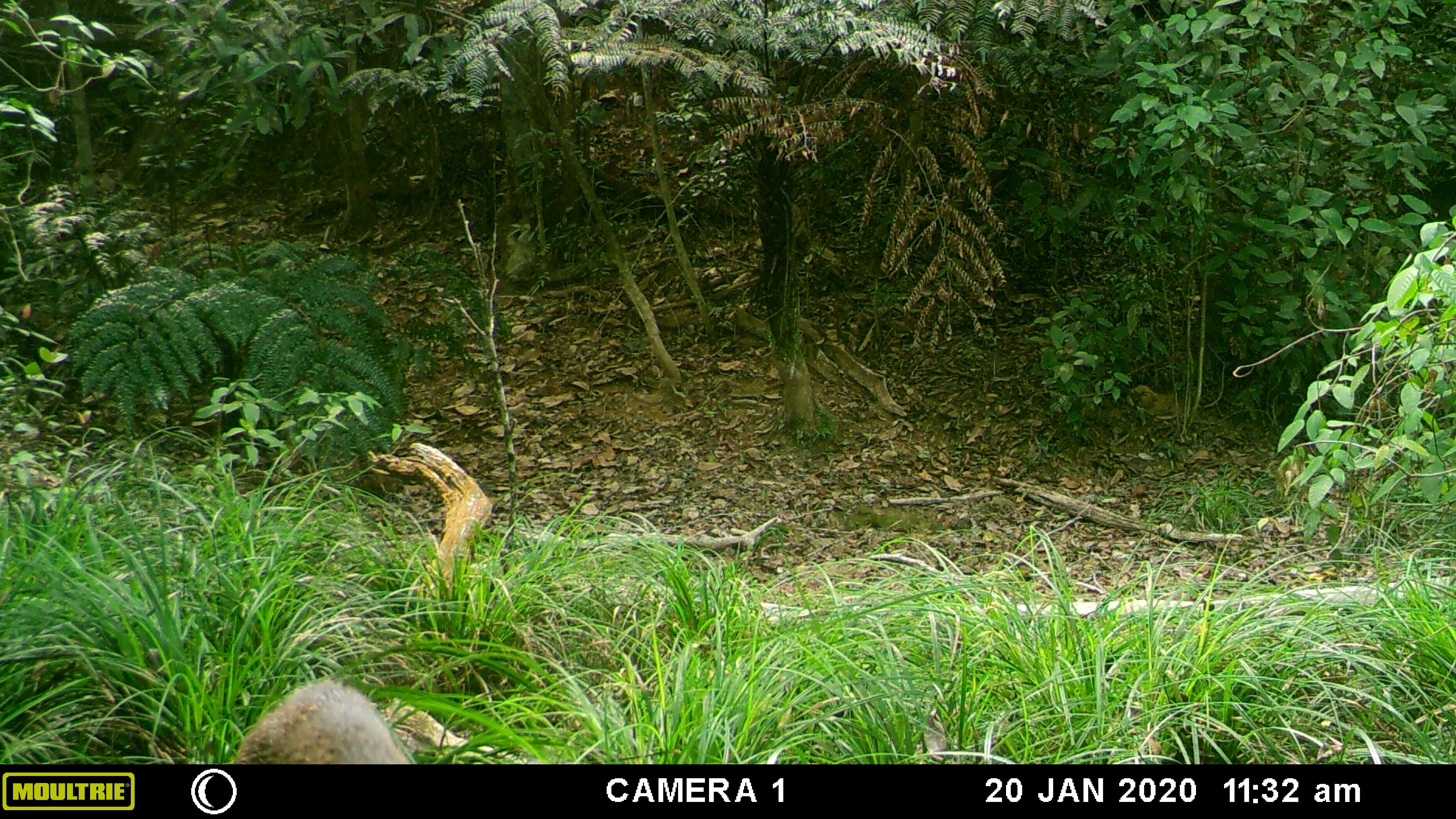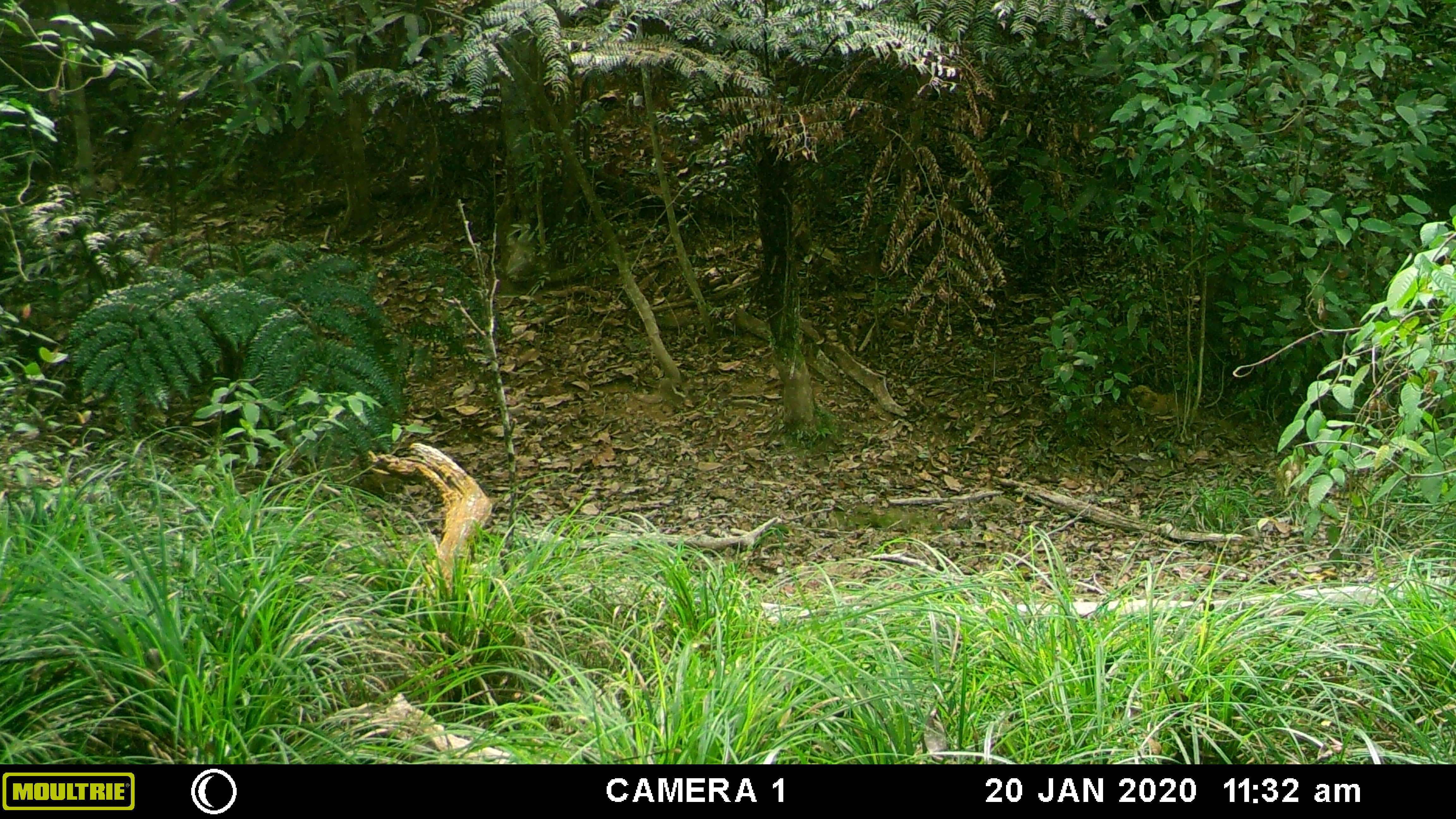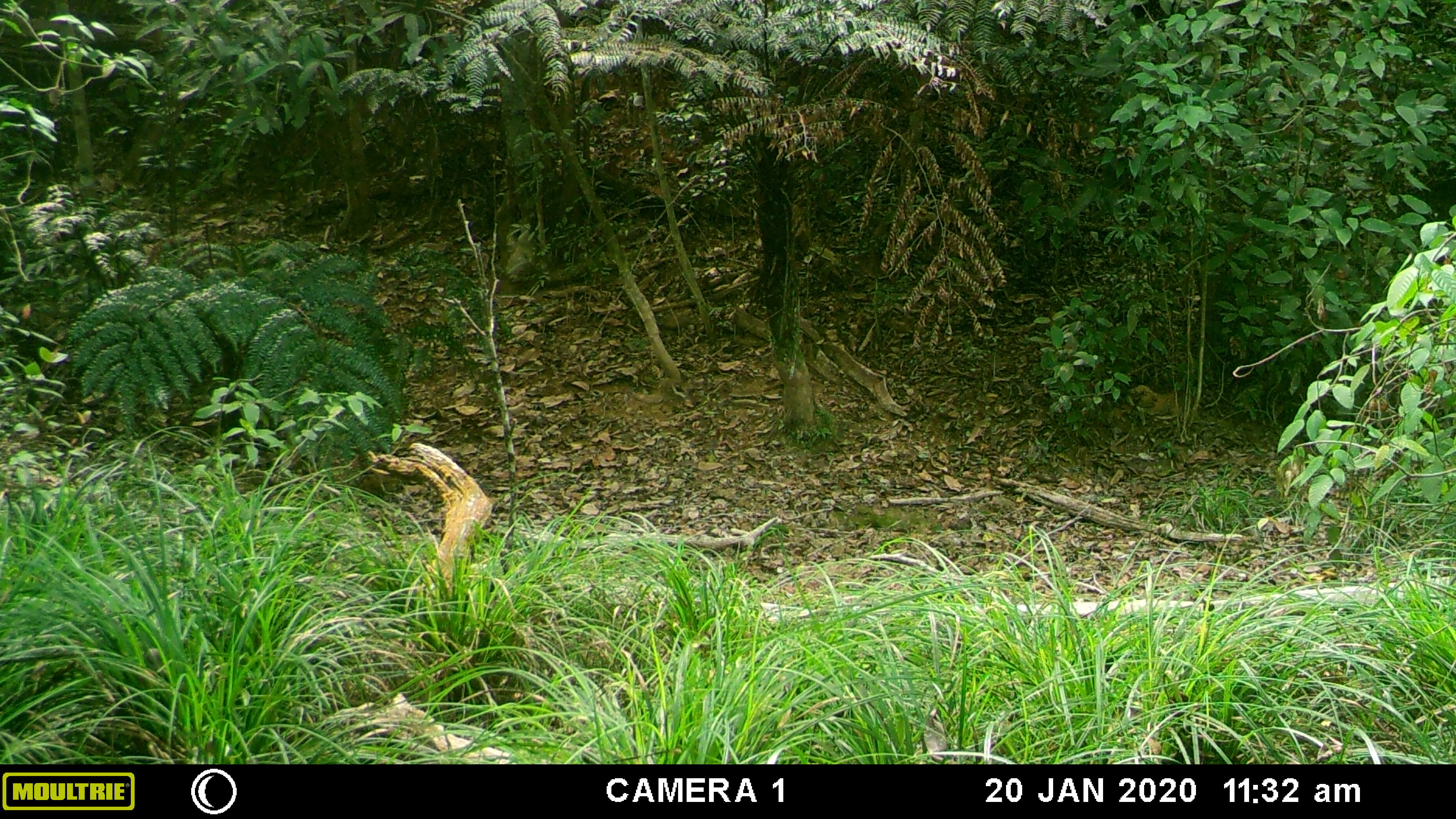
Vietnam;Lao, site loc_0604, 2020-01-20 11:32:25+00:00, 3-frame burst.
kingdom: Animalia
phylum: Chordata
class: Mammalia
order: Artiodactyla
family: Suidae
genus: Sus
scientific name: Sus scrofa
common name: eurasian wild pig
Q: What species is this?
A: Eurasian wild pig (Sus scrofa).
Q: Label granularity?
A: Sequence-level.